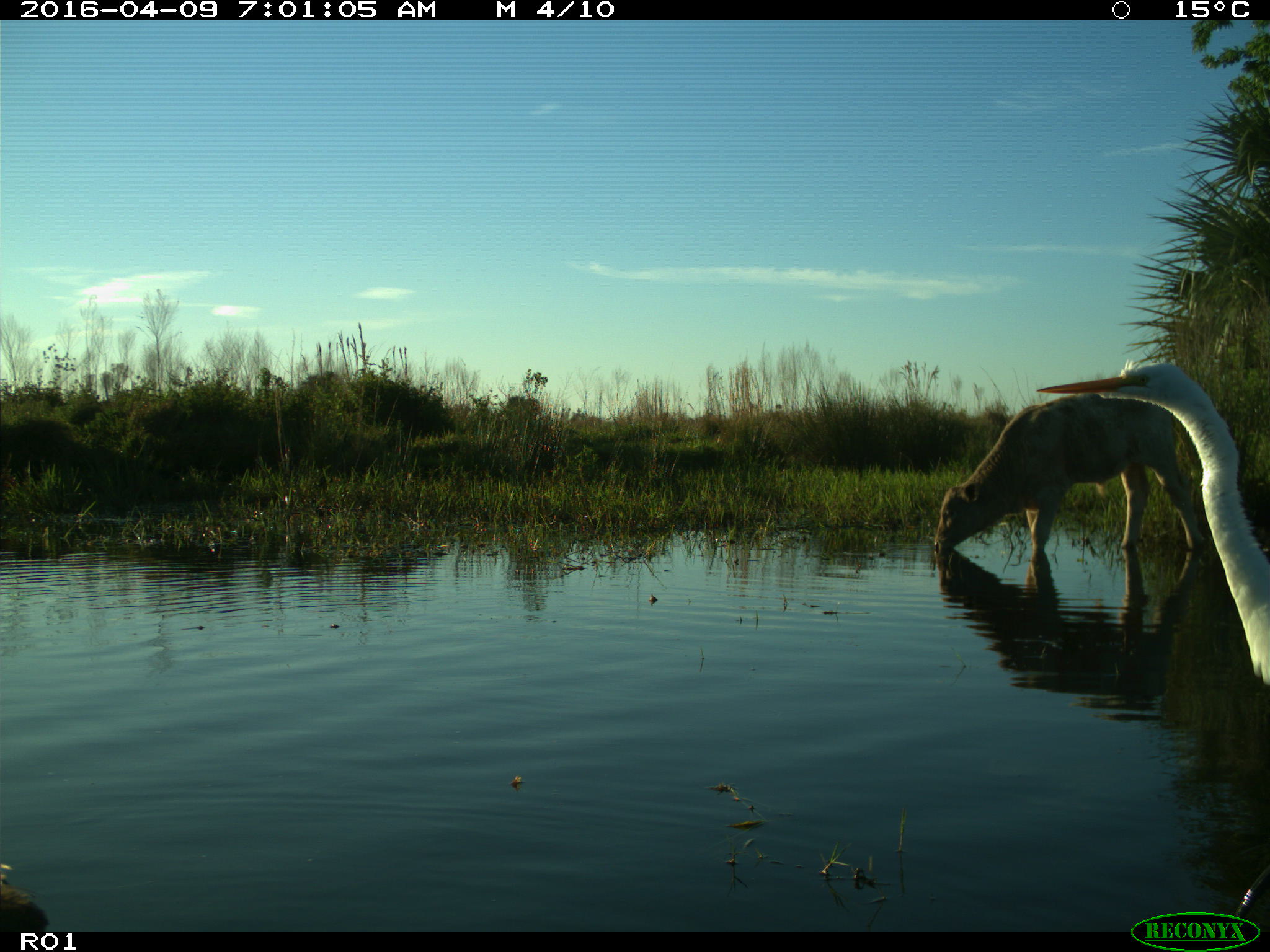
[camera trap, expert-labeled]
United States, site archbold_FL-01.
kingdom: Animalia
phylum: Chordata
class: Mammalia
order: Artiodactyla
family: Bovidae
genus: Bos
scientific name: Bos taurus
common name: domestic cow